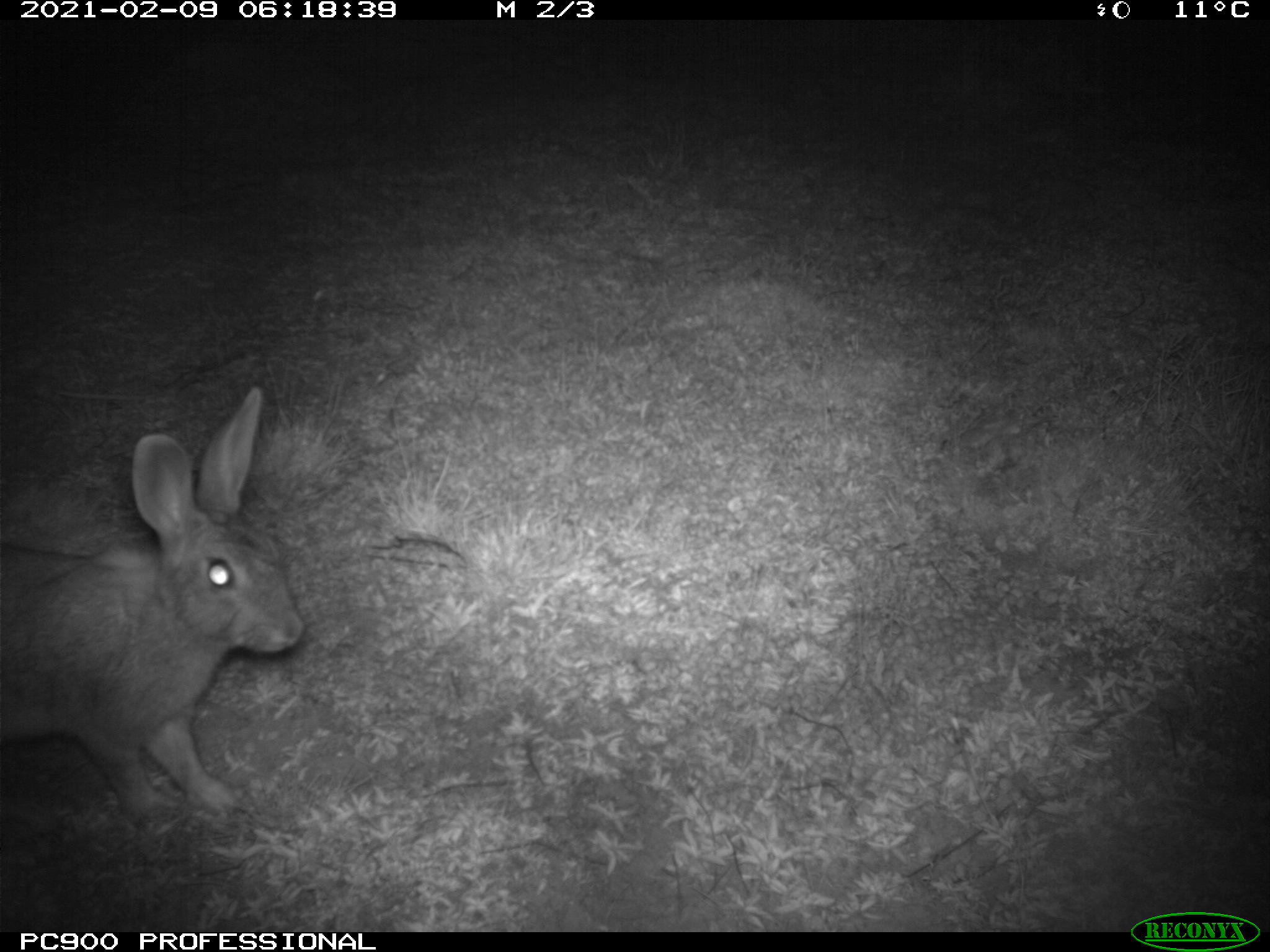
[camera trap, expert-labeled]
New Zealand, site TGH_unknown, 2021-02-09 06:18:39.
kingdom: Animalia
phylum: Chordata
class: Mammalia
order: Lagomorpha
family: Leporidae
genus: Oryctolagus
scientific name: Oryctolagus cuniculus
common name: european rabbit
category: rabbit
Rabbit (european rabbit) (Oryctolagus cuniculus).